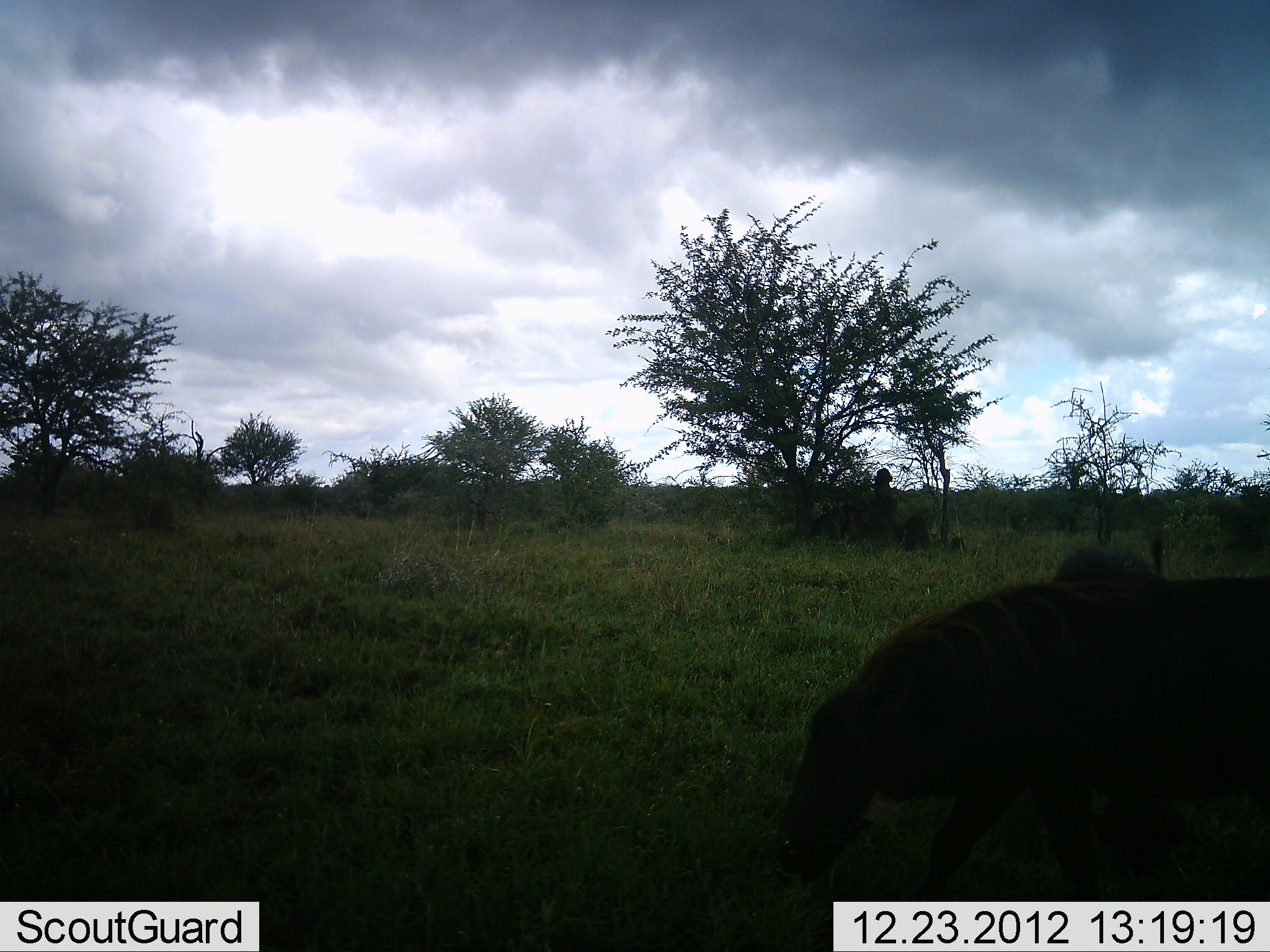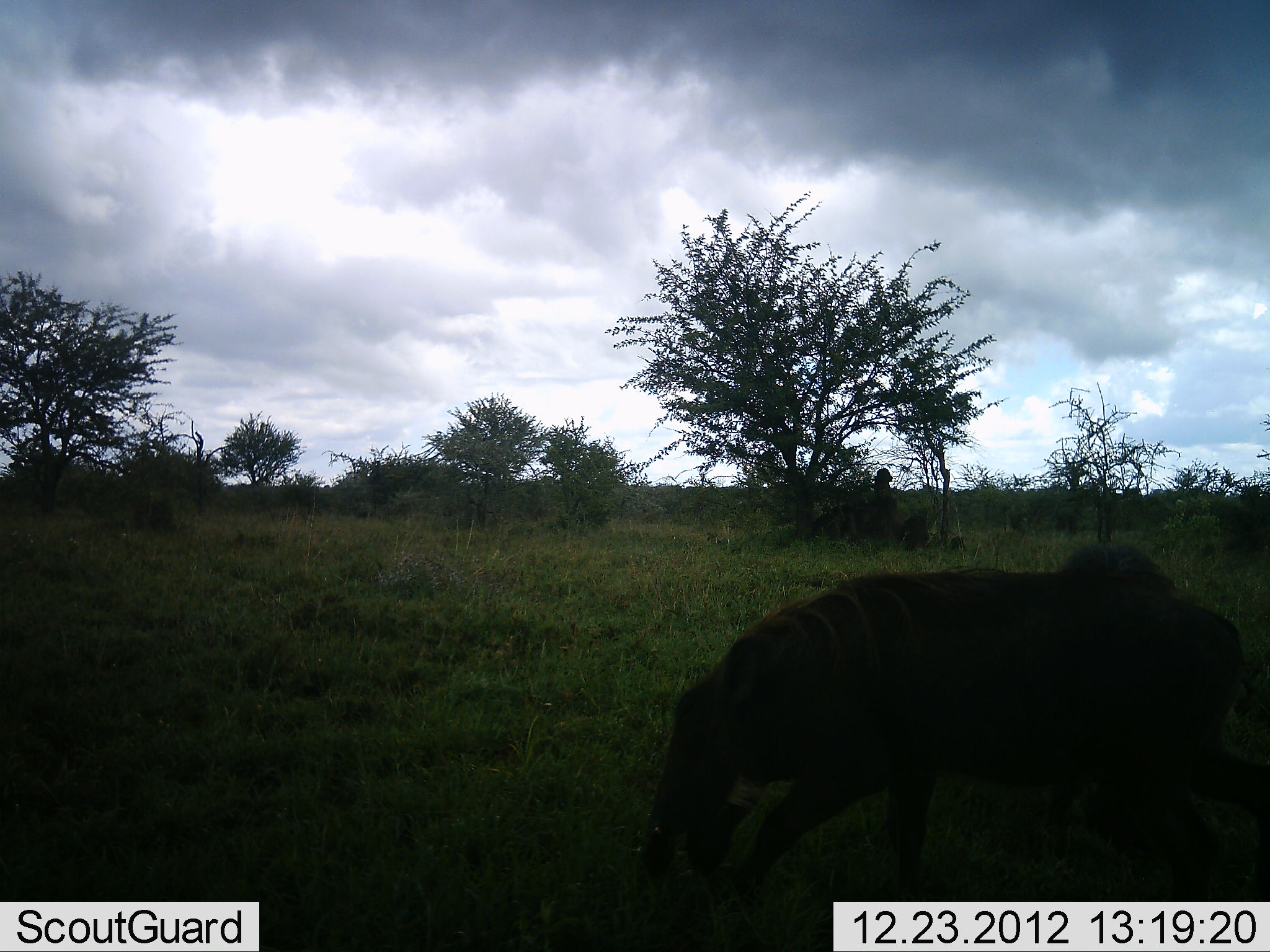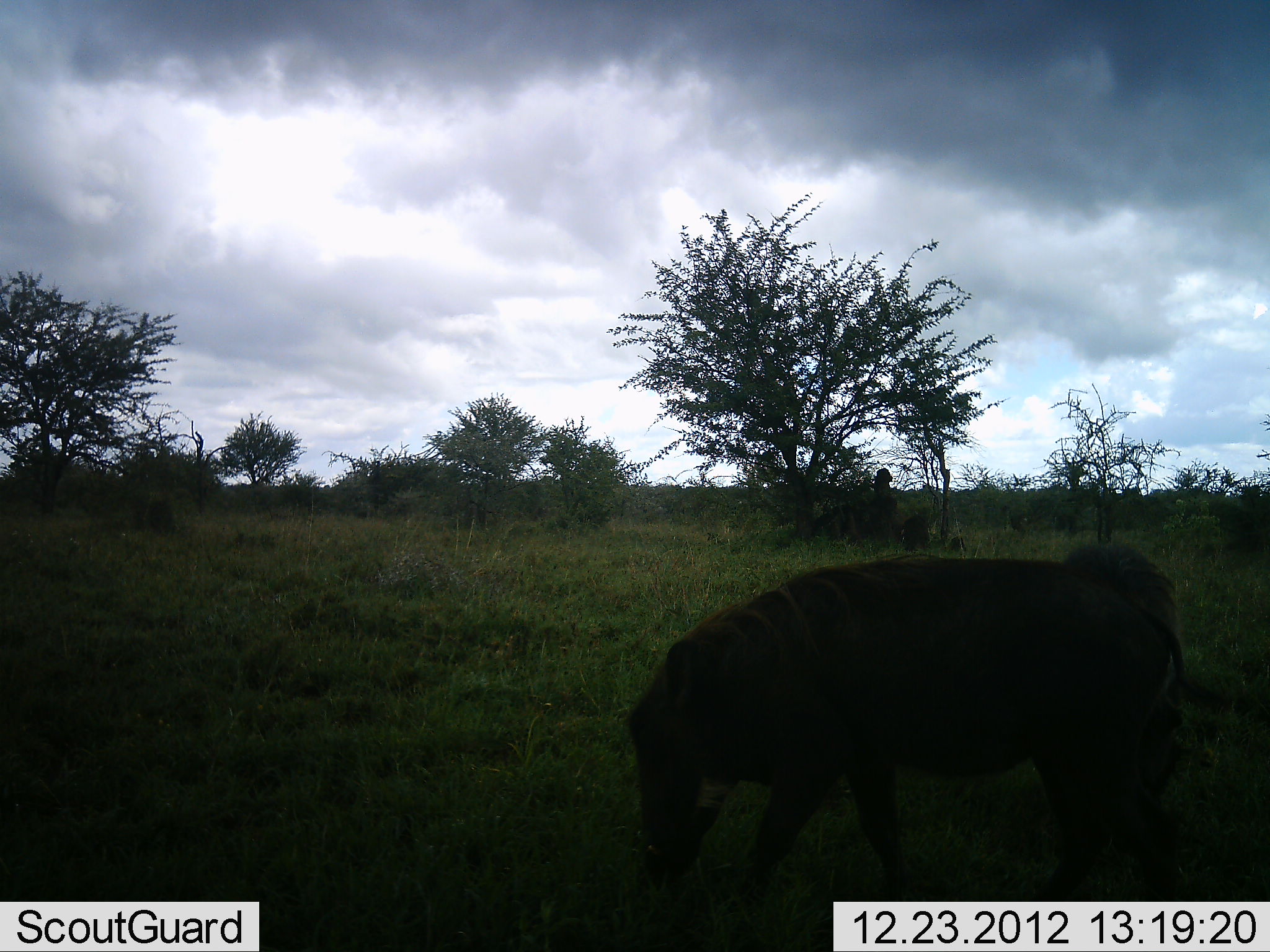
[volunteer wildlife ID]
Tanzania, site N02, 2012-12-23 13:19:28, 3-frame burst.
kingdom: Animalia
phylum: Chordata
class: Mammalia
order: Artiodactyla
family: Suidae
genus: Phacochoerus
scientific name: Phacochoerus africanus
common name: warthog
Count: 2.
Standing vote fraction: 11%.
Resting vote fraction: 0%.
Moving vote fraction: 67%.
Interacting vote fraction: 0%.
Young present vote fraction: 0%.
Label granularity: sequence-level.